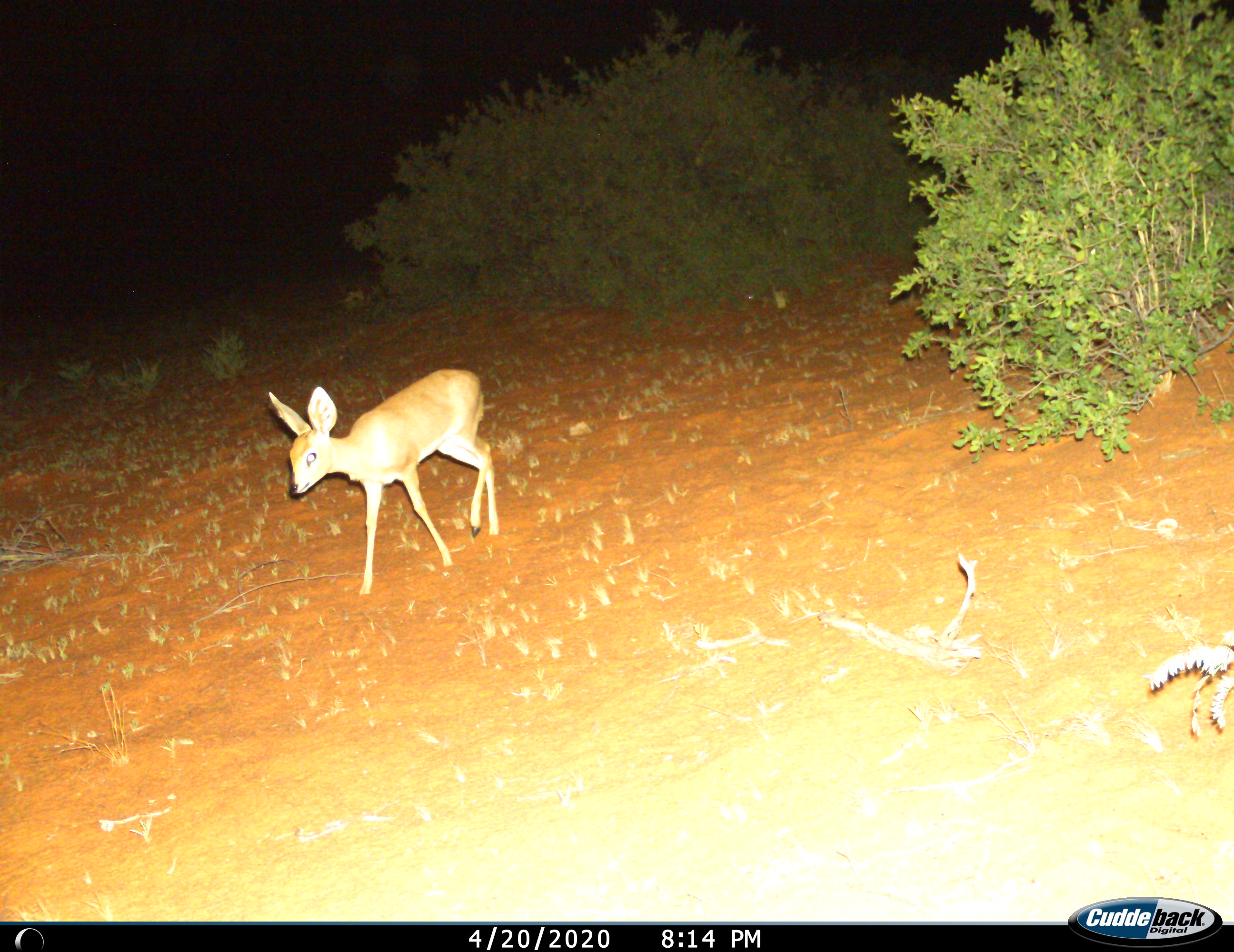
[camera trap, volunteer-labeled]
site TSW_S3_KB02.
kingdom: Animalia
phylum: Chordata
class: Mammalia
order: Artiodactyla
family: Bovidae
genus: Raphicerus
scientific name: Raphicerus campestris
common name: steenbok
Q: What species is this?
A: Steenbok (Raphicerus campestris).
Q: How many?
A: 1.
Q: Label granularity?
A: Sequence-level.